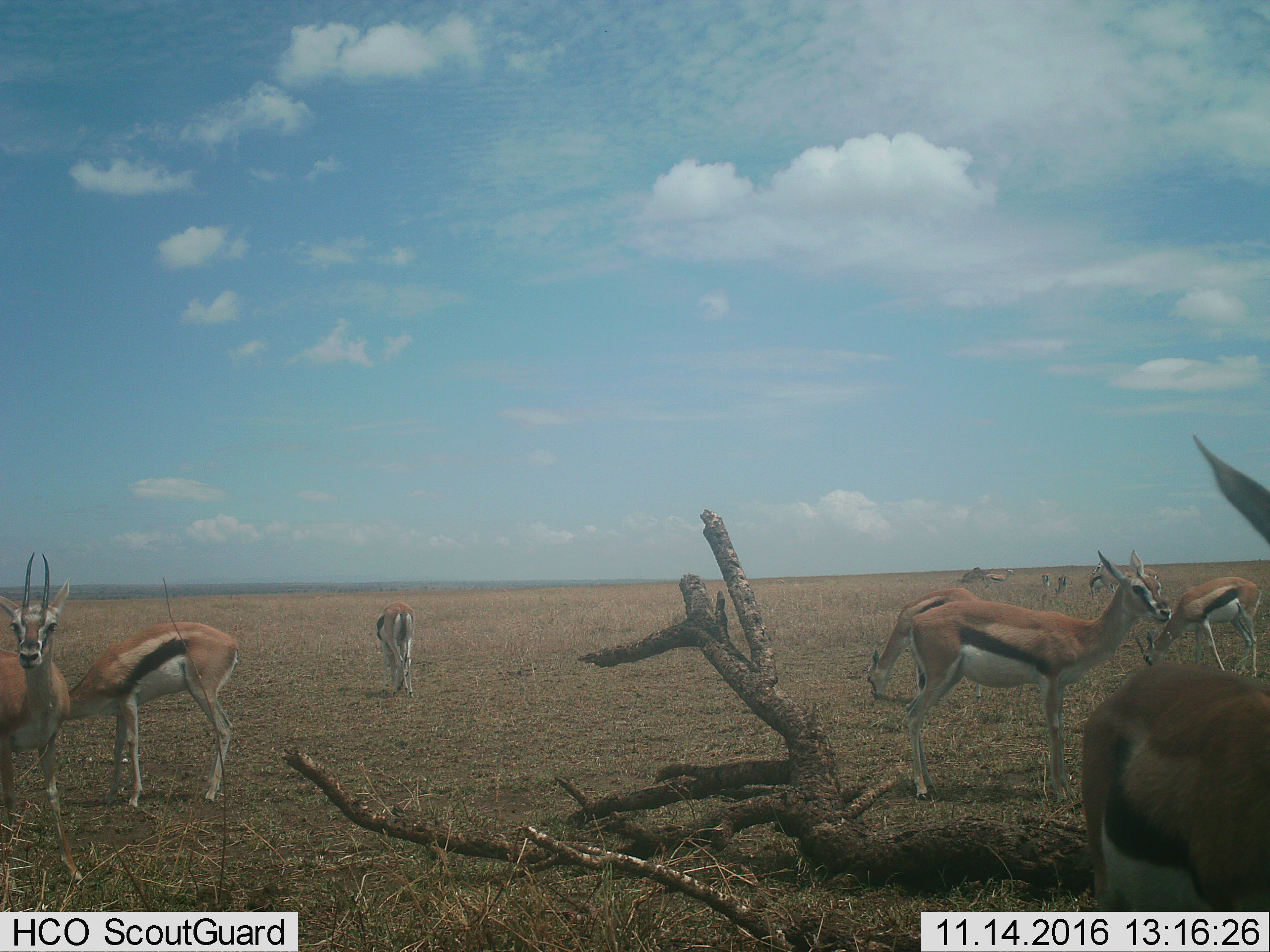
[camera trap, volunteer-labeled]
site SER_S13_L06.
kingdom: Animalia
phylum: Chordata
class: Mammalia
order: Artiodactyla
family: Bovidae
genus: Eudorcas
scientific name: Eudorcas thomsonii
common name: thomson's gazelle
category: gazellethomsons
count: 11-50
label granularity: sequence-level